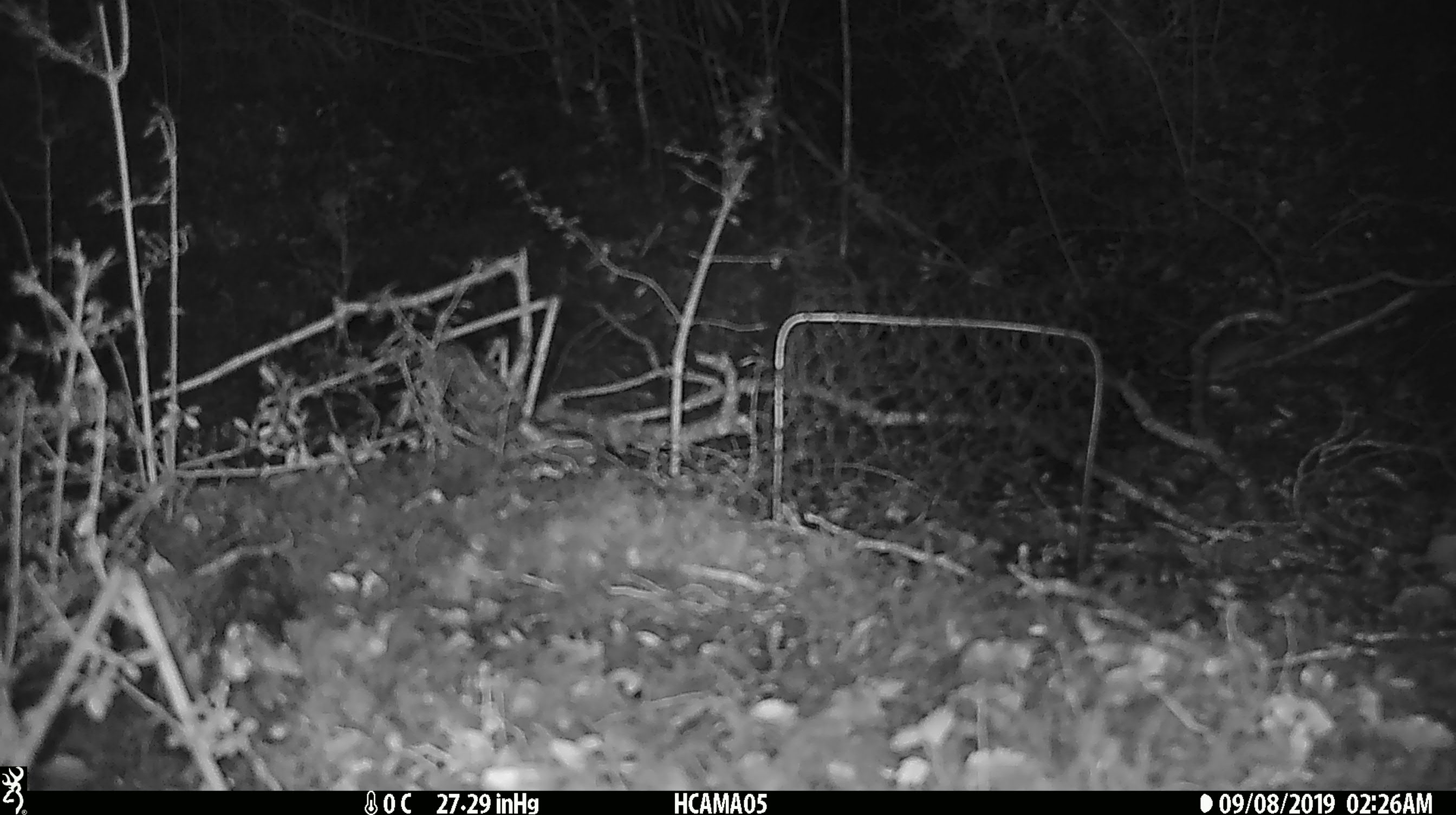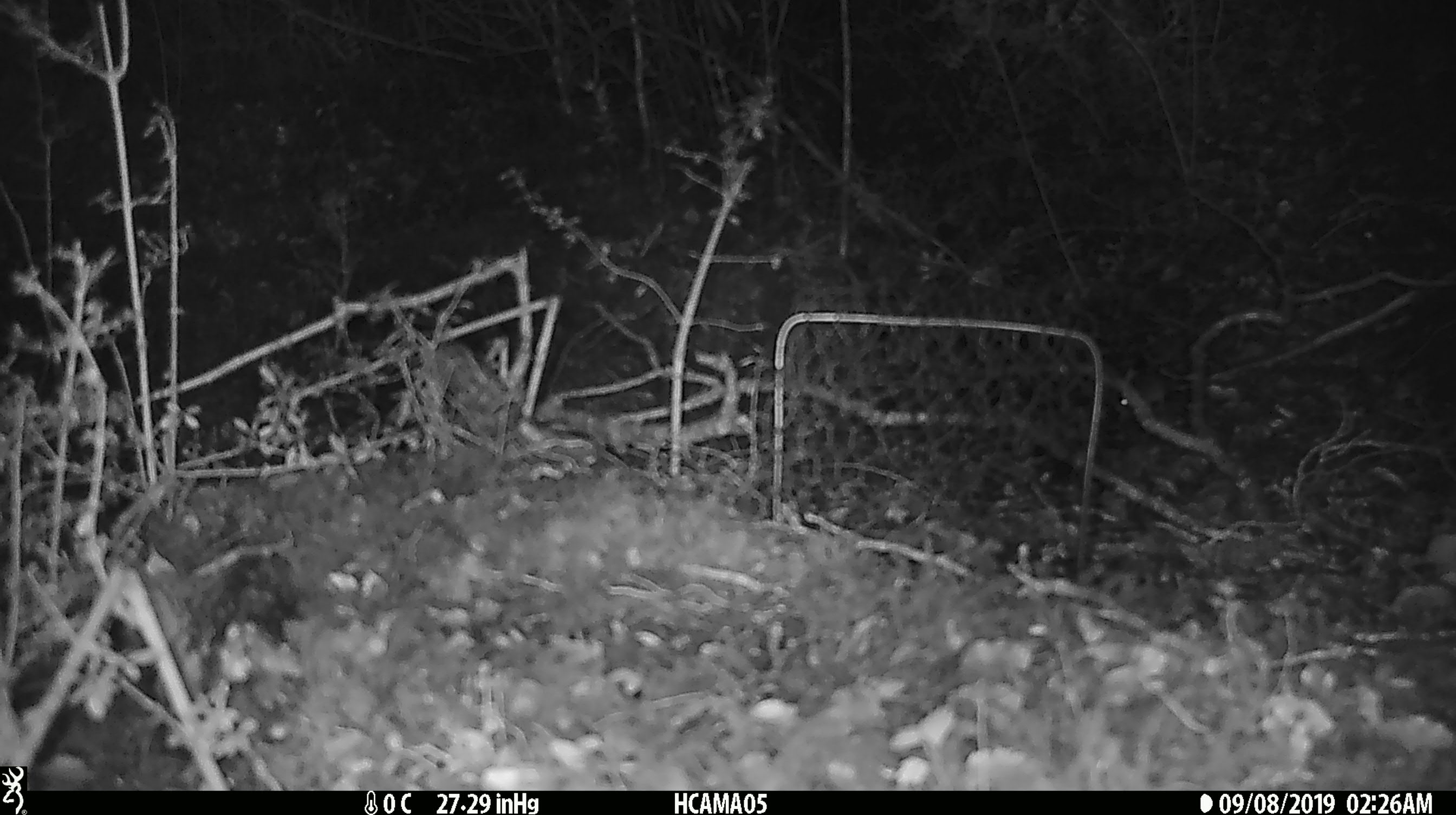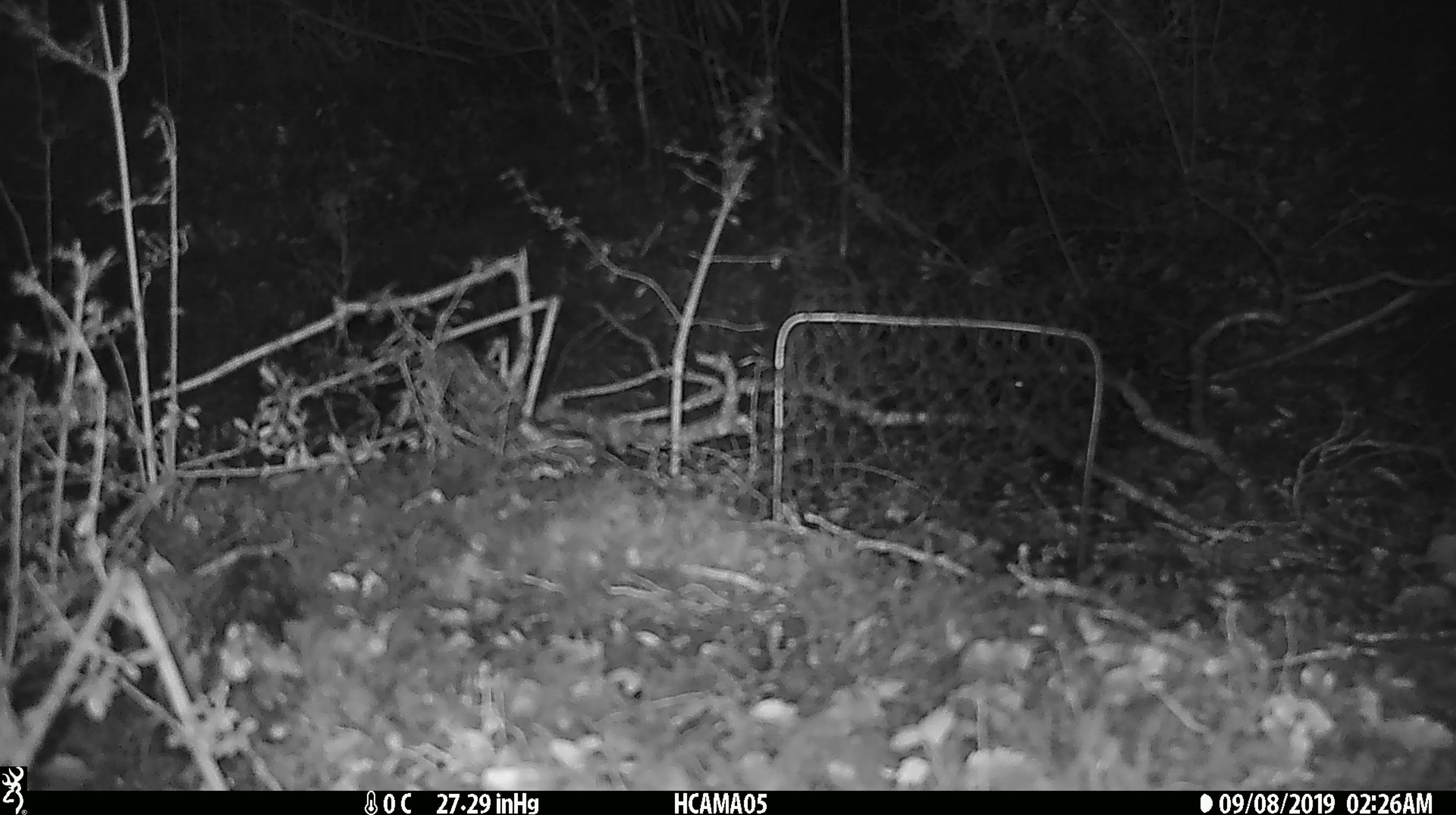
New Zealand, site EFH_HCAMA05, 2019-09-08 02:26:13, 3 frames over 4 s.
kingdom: Animalia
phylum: Chordata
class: Mammalia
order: Rodentia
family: Muridae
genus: Mus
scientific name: Mus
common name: mouse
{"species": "mouse (Mus)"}